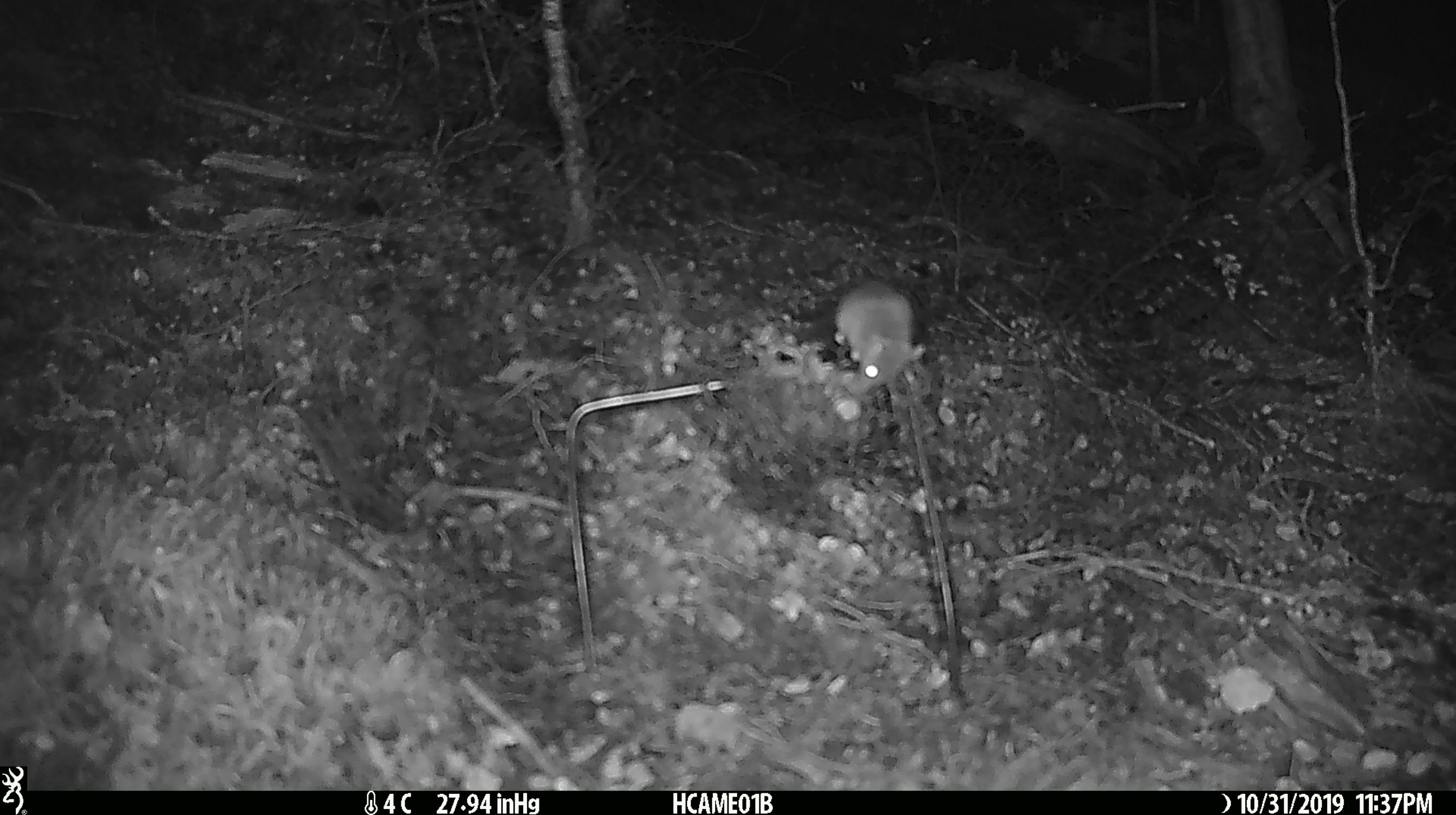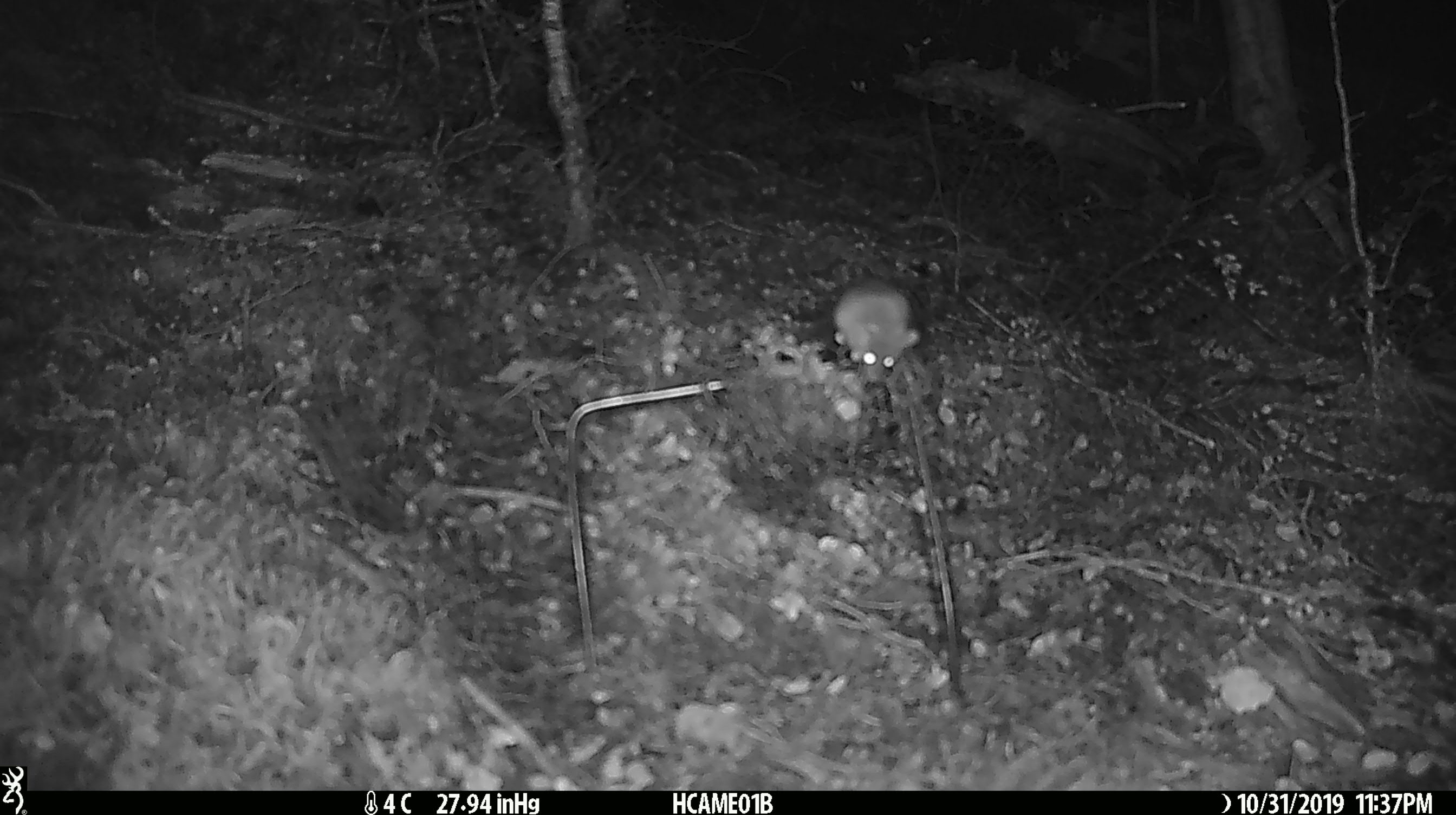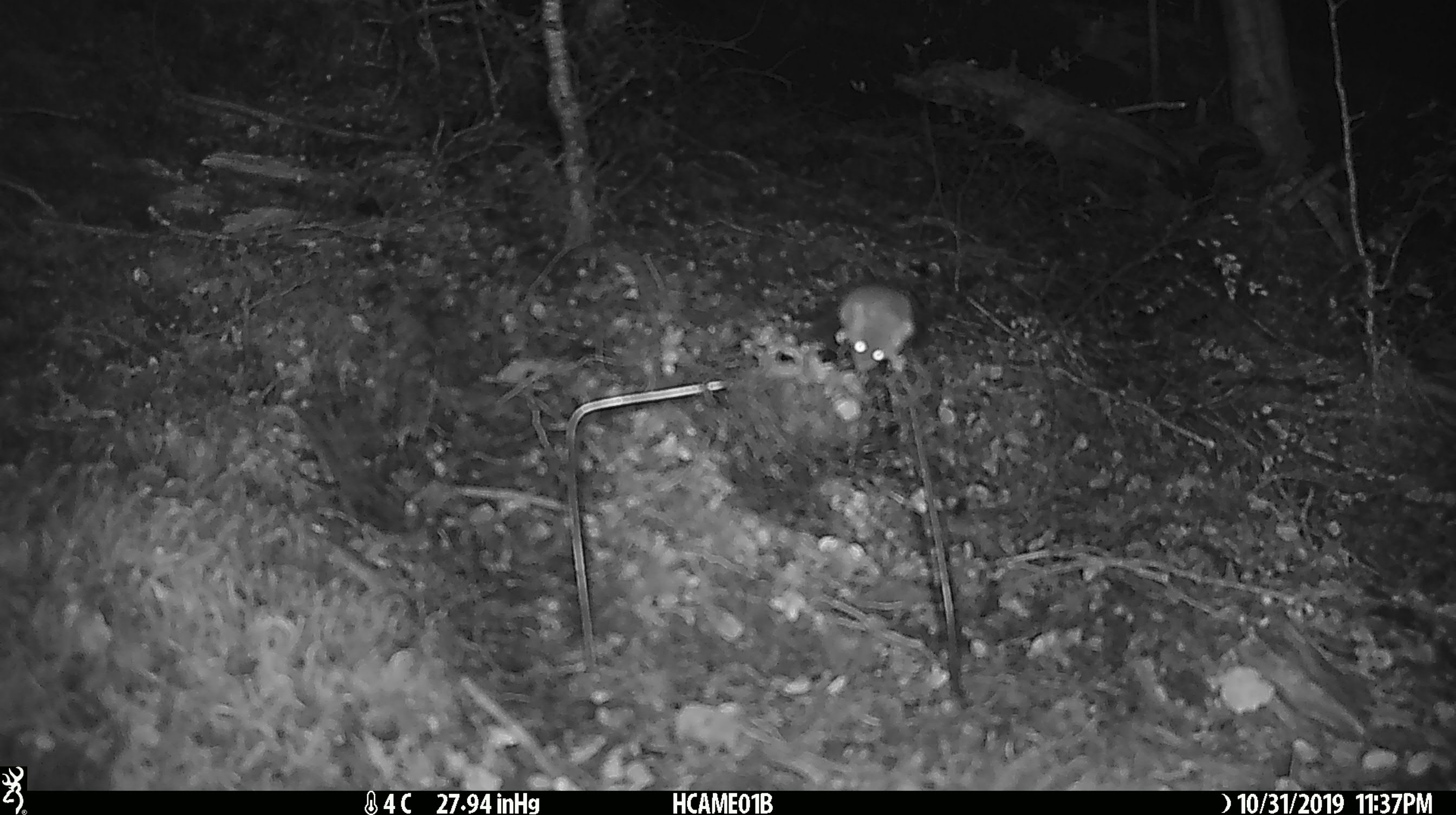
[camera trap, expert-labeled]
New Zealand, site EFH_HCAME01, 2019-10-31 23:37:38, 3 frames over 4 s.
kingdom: Animalia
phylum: Chordata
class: Mammalia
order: Rodentia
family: Muridae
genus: Mus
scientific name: Mus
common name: mouse